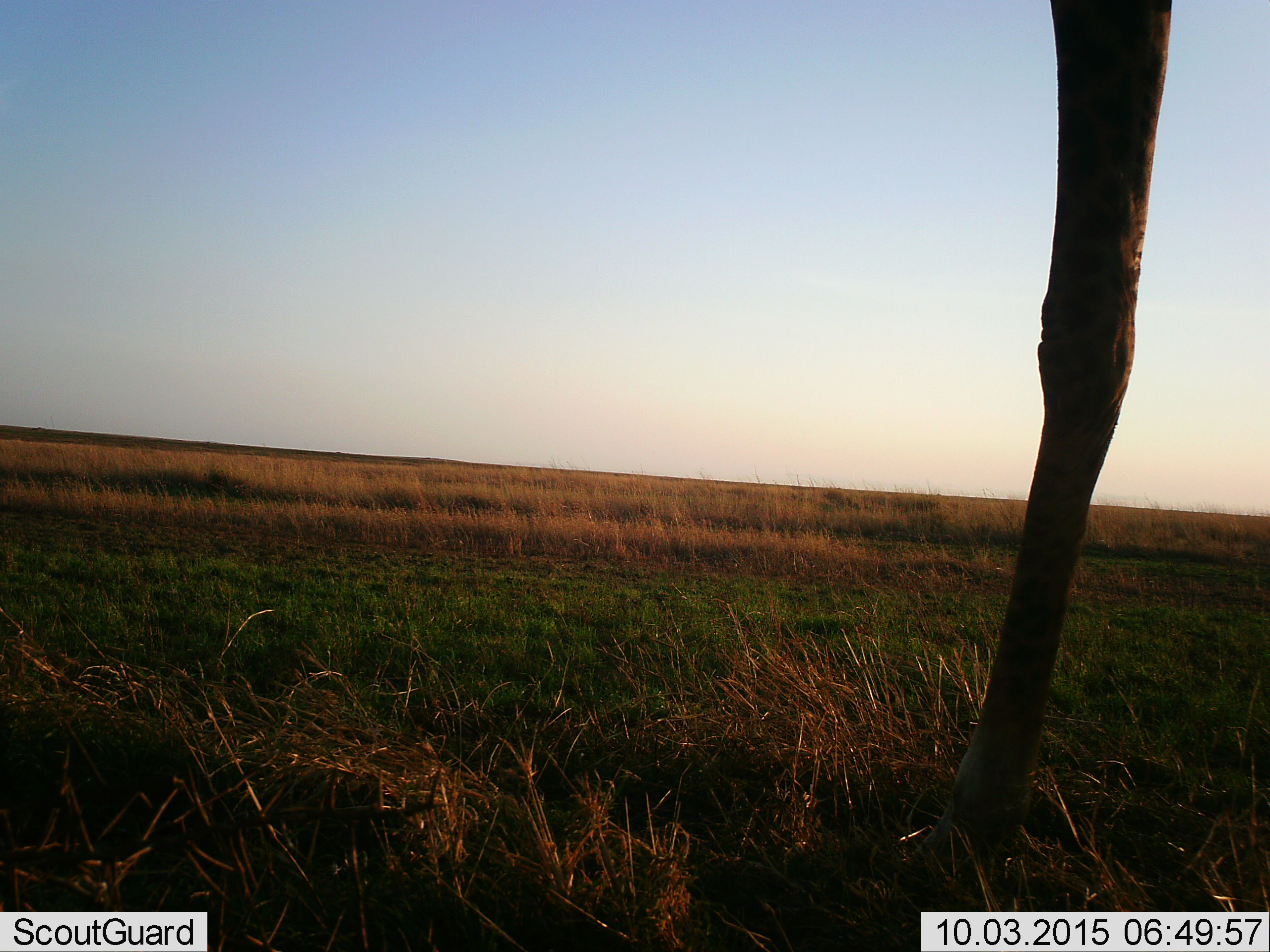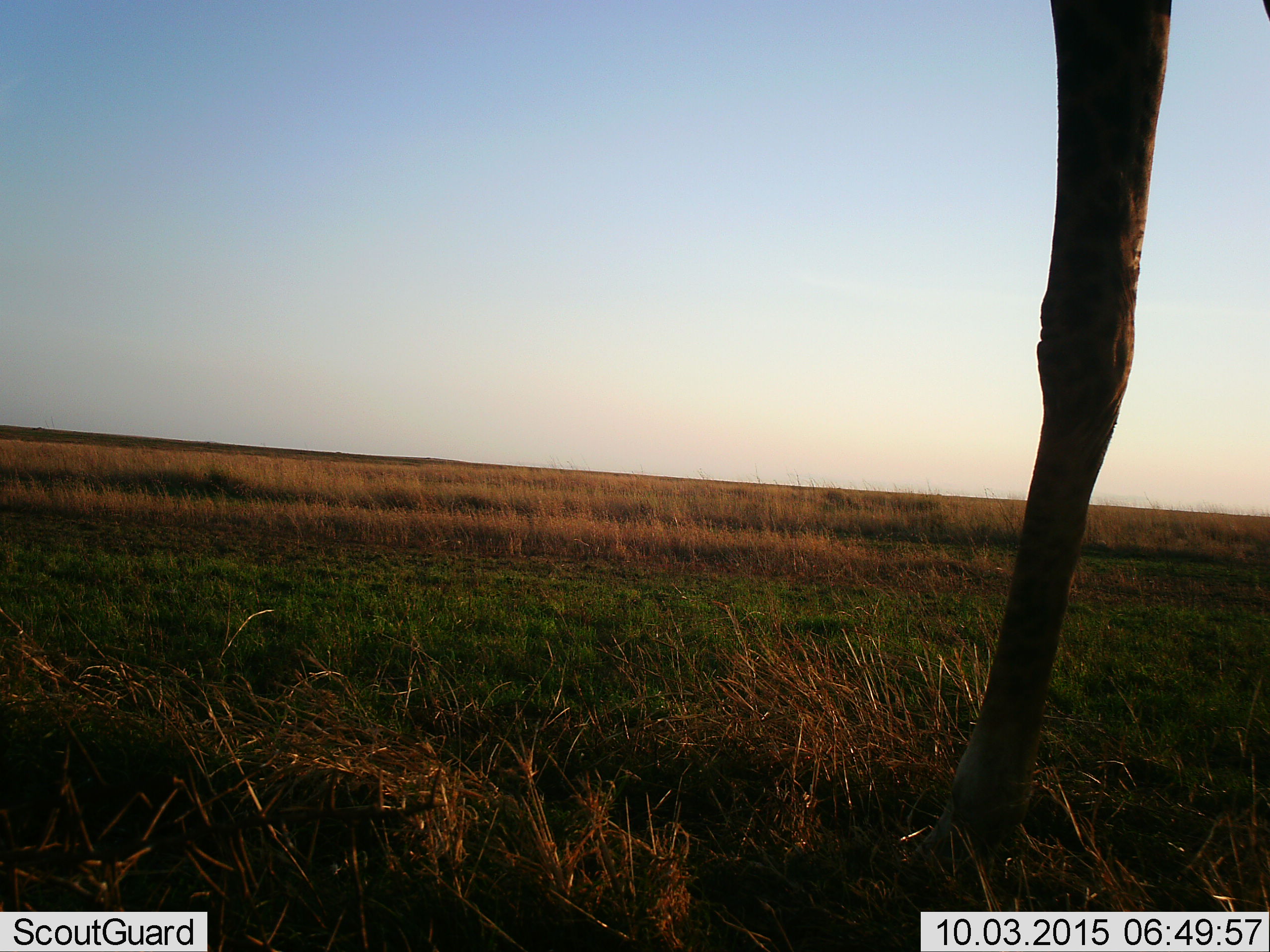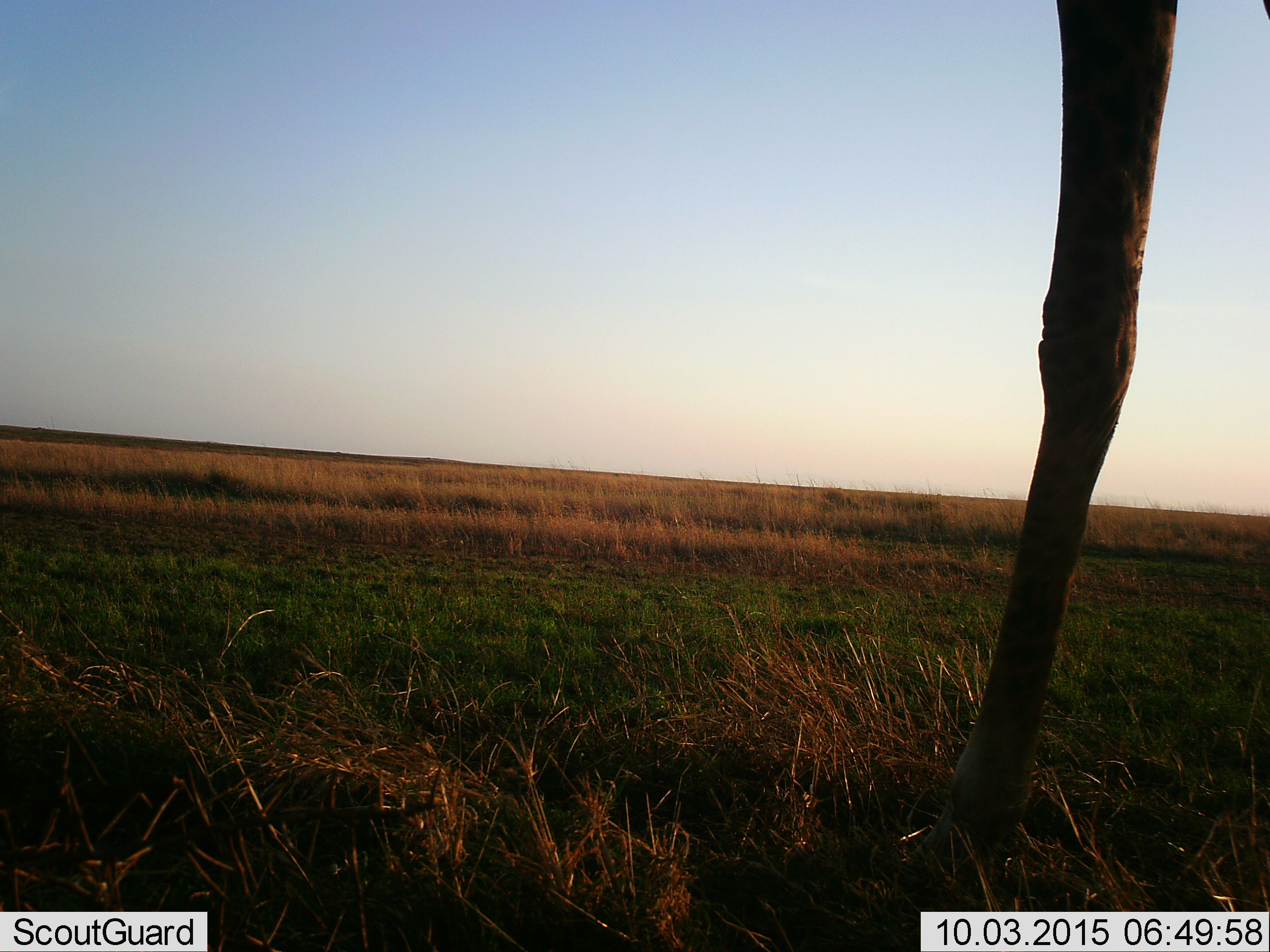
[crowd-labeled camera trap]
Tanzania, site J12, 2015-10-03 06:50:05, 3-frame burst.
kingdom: Animalia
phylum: Chordata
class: Mammalia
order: Artiodactyla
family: Giraffidae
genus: Giraffa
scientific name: Giraffa camelopardalis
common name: giraffe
Giraffe (Giraffa camelopardalis), count 1. Behavior (volunteer vote fractions): standing 89%, resting 0%, moving 11%, interacting 0%. Young present (vote fraction): 0%. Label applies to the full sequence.